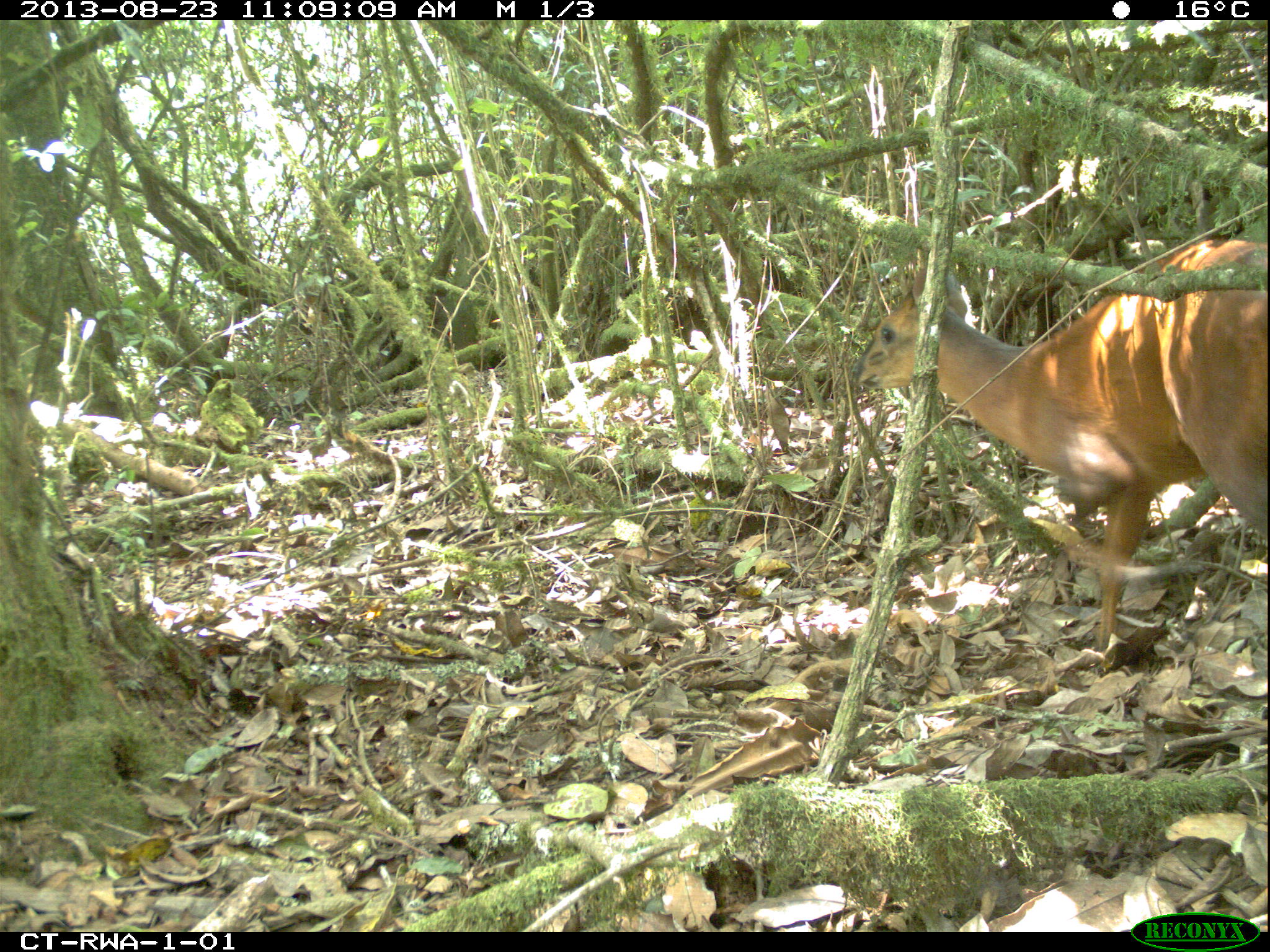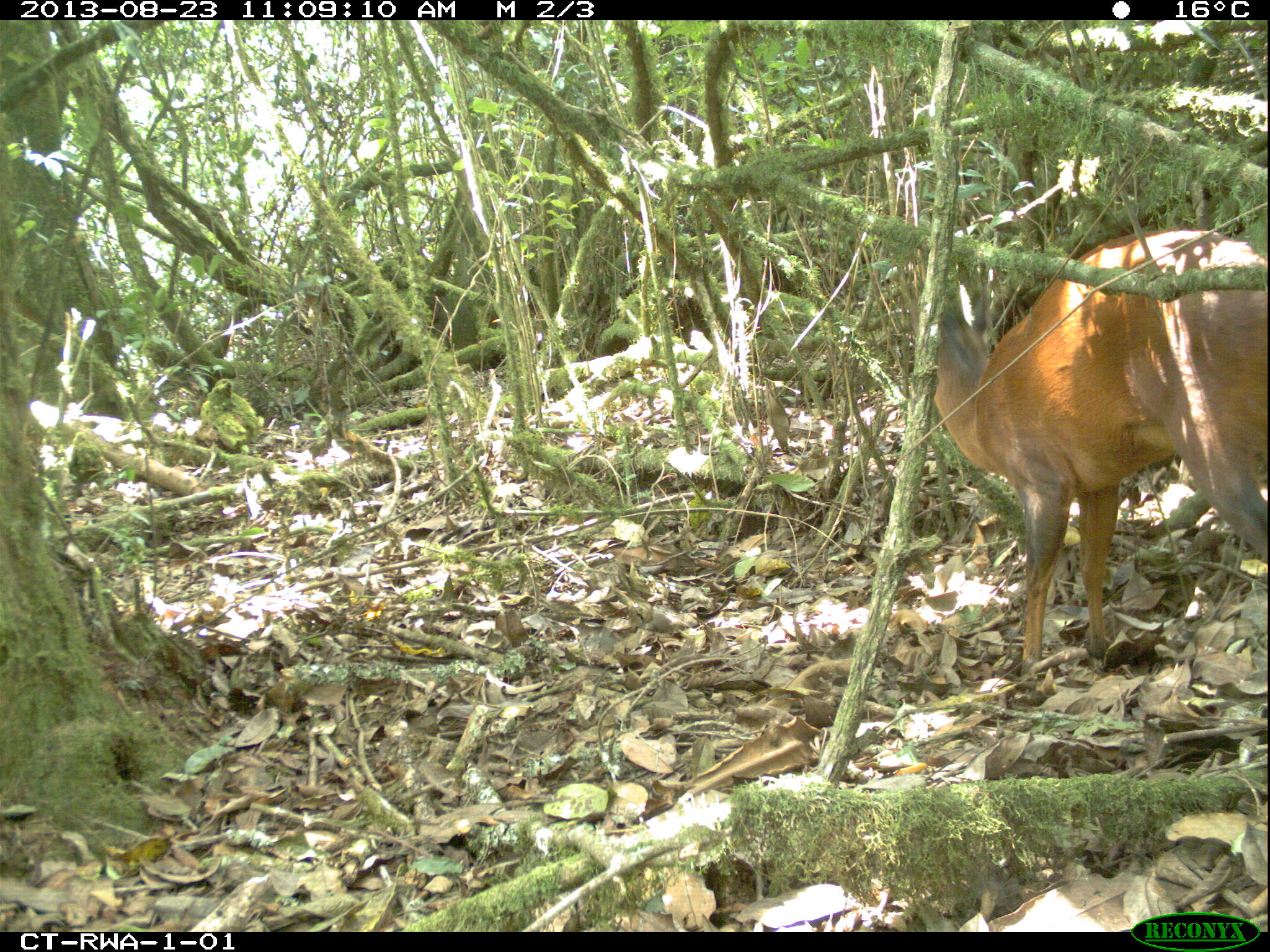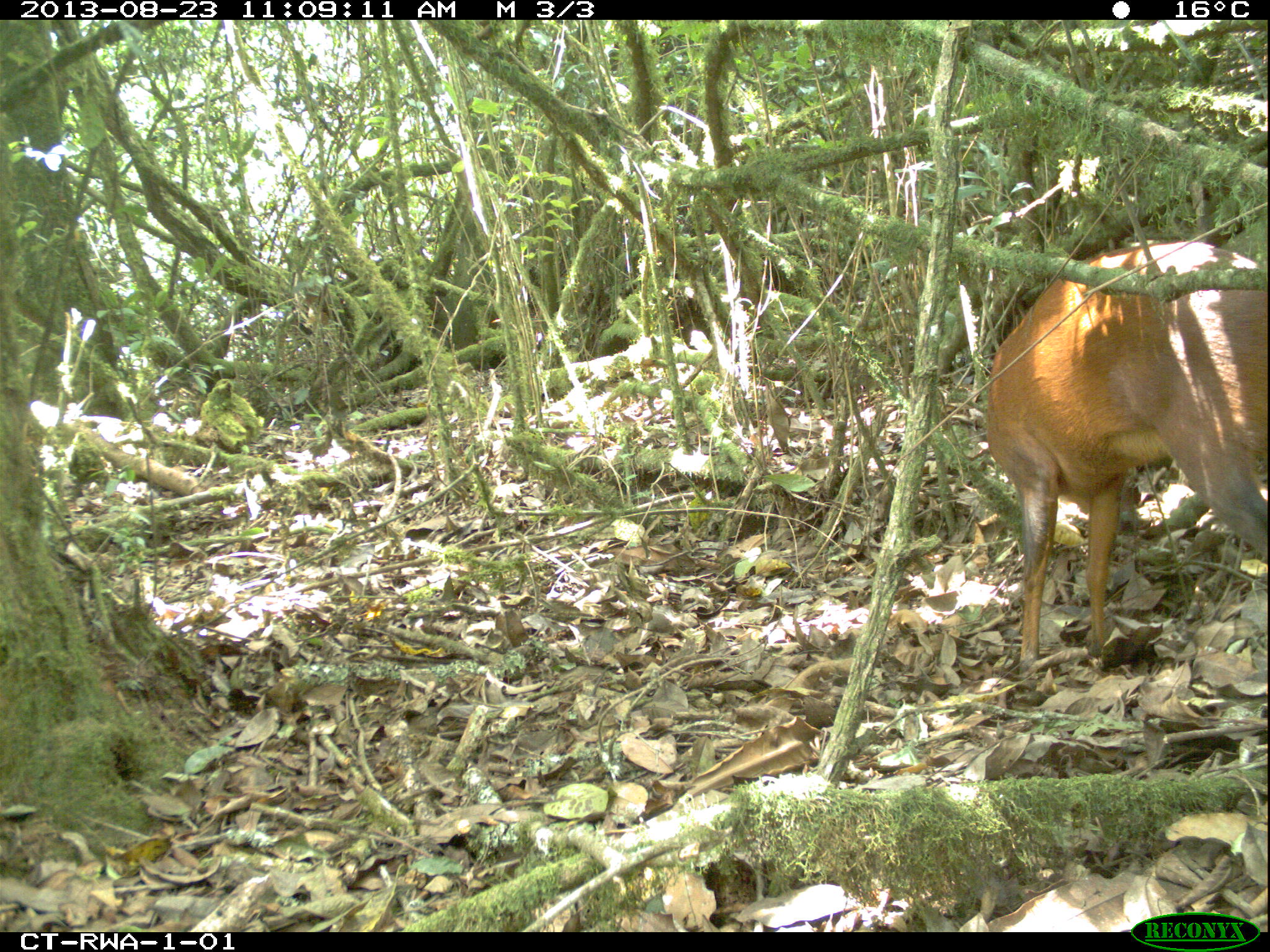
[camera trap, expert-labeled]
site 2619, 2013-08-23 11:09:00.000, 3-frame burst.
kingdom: Animalia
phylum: Chordata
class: Mammalia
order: Artiodactyla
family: Bovidae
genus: Cephalophus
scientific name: Cephalophus nigrifrons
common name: black-fronted duiker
Cephalophus nigrifrons (black-fronted duiker), count 1.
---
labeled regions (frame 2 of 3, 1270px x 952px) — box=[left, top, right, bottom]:
cephalophus nigrifrons: box=[899, 224, 1270, 678]